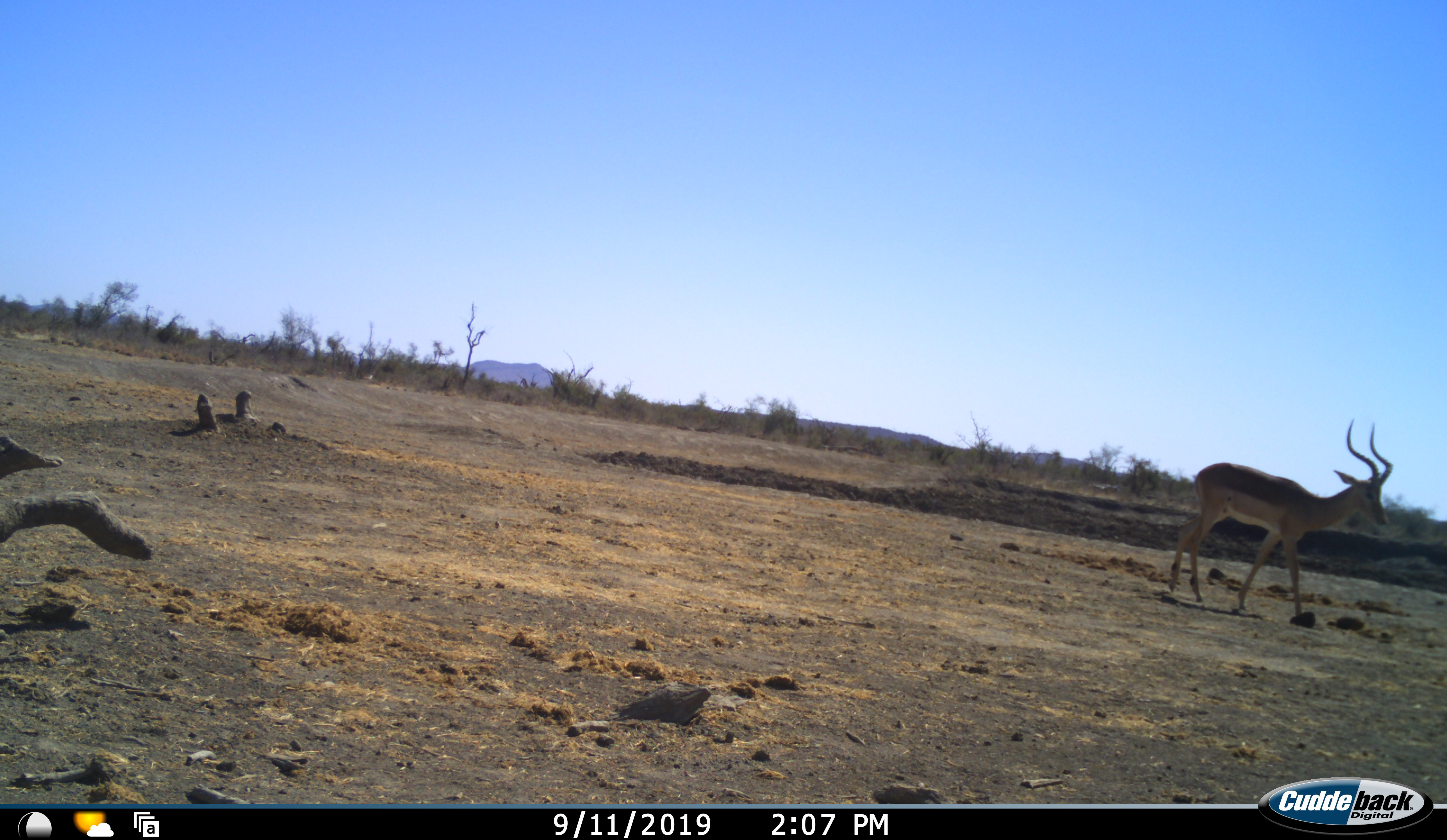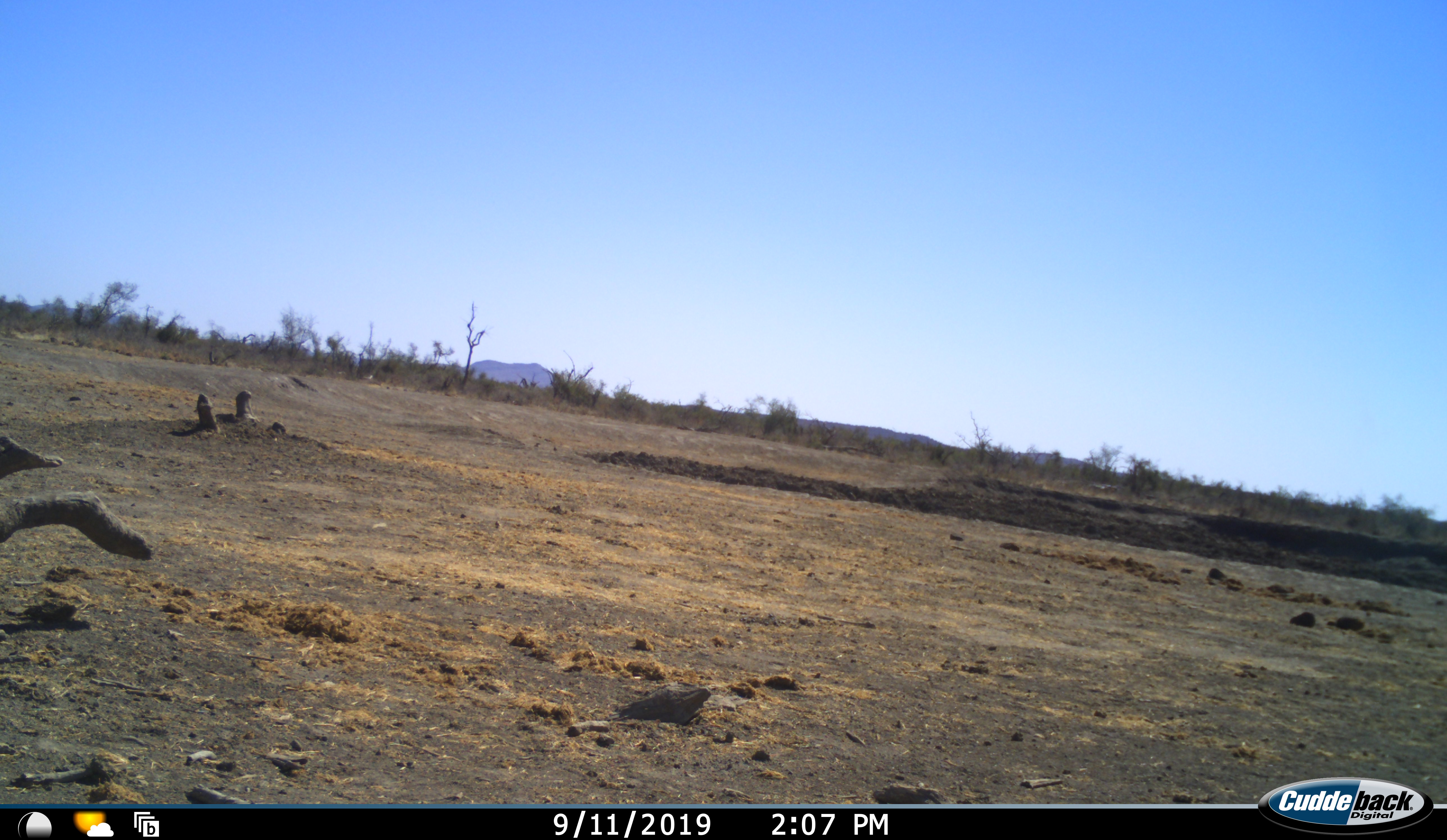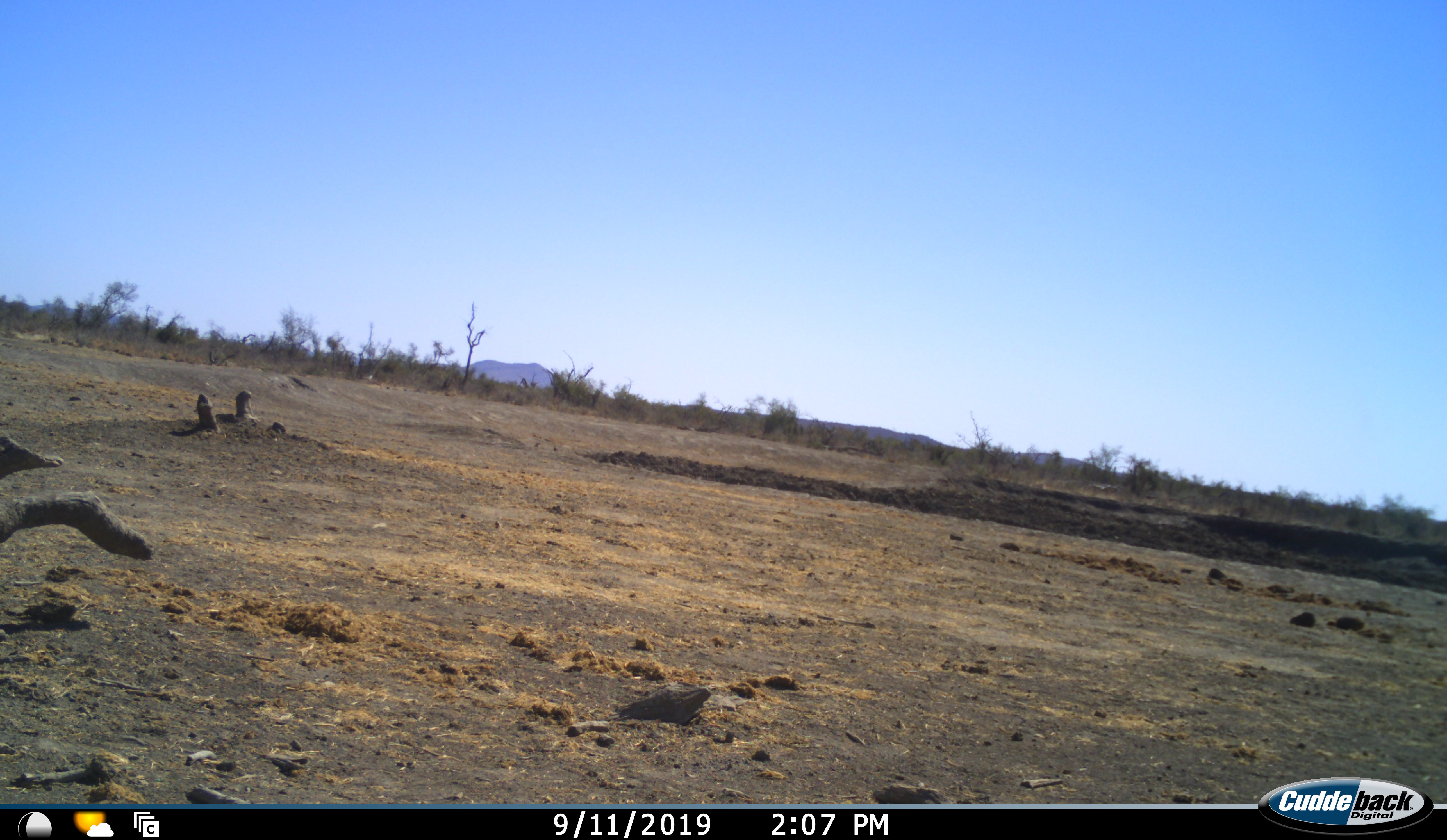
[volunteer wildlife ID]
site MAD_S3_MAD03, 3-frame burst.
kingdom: Animalia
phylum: Chordata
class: Mammalia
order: Artiodactyla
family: Bovidae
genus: Aepyceros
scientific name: Aepyceros melampus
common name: impala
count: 1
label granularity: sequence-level